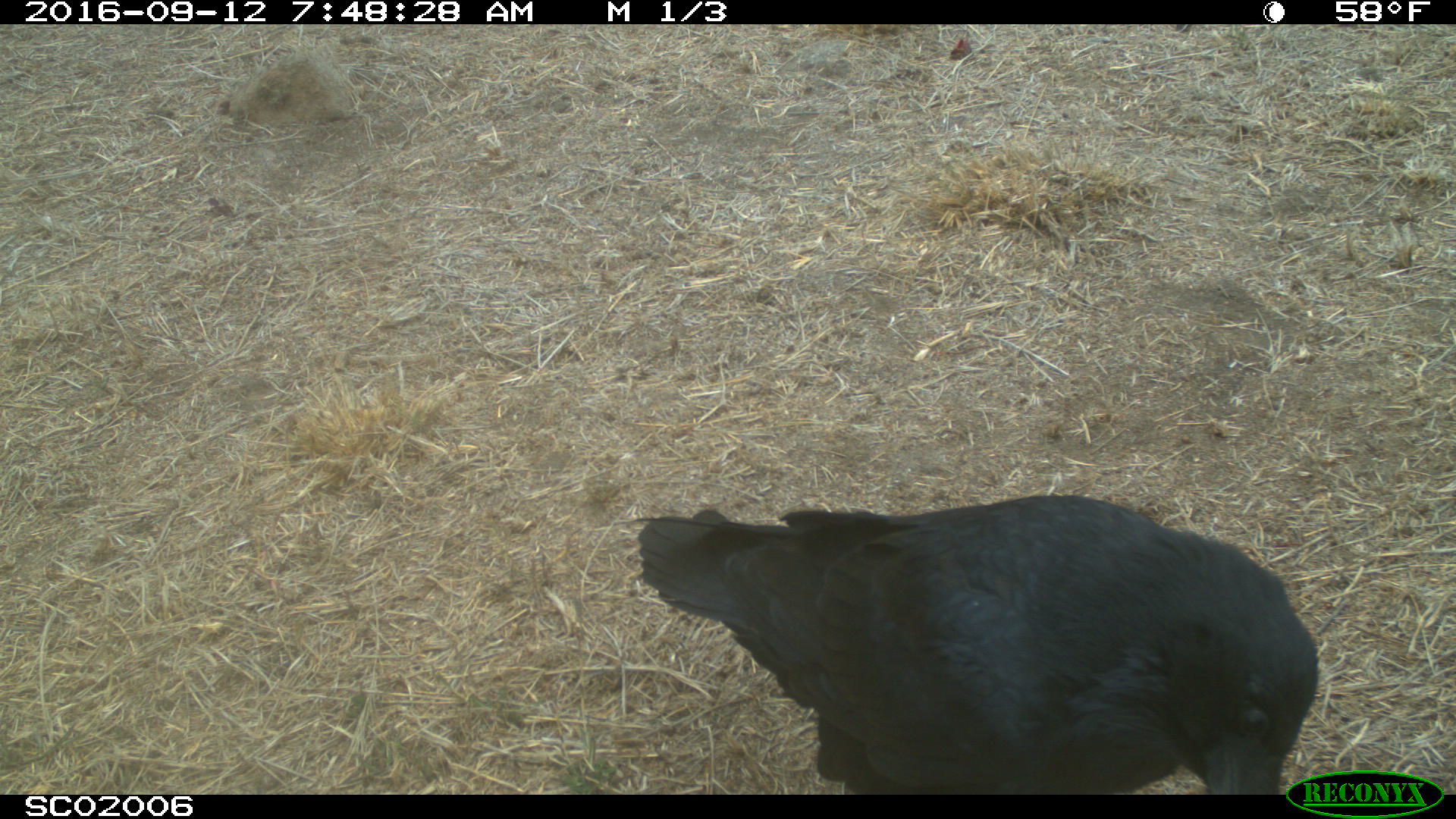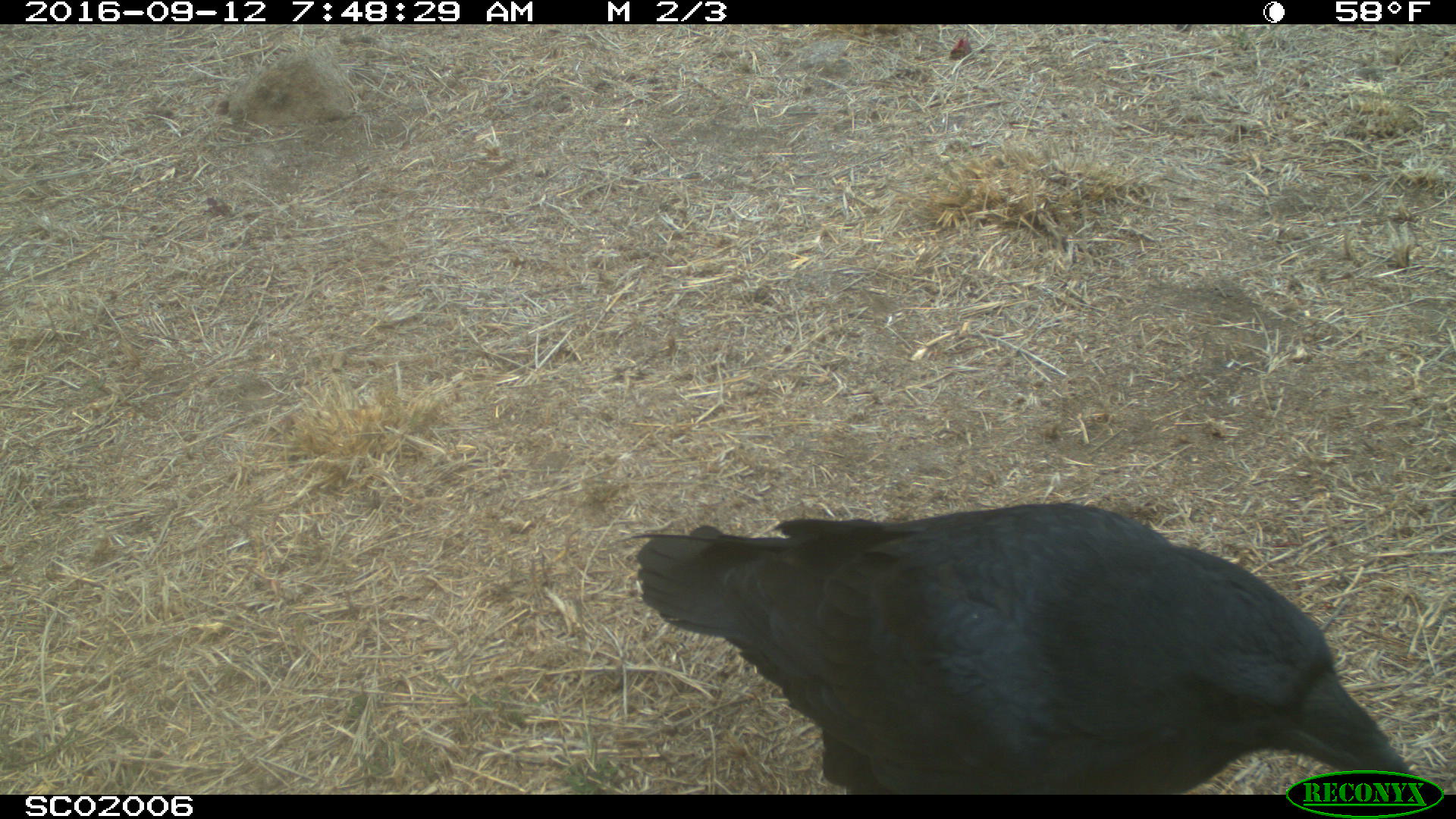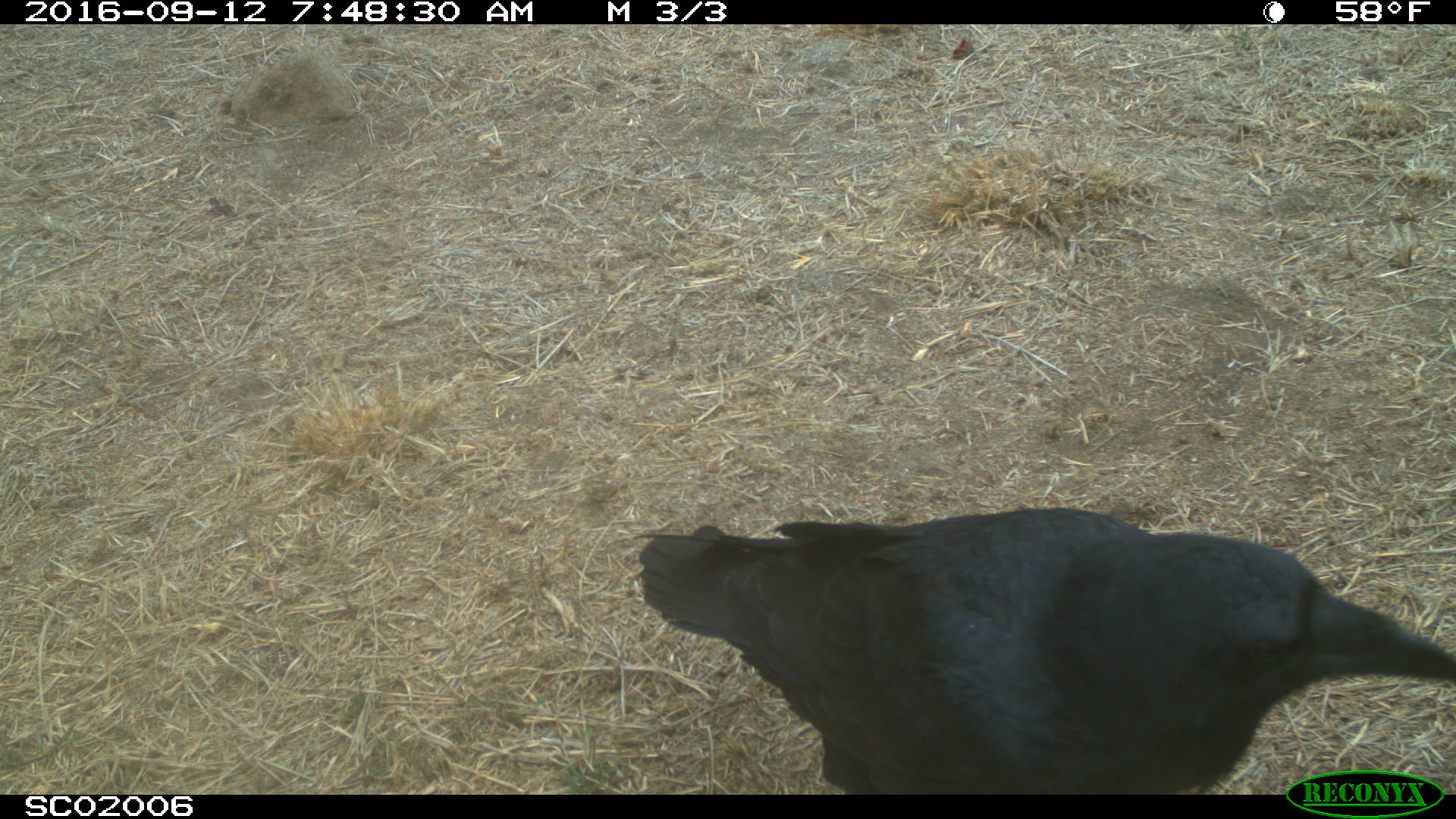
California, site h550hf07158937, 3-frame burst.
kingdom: Animalia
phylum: Chordata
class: Aves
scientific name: Aves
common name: bird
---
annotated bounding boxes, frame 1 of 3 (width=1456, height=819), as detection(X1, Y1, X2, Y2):
bird: detection(636, 494, 1316, 793)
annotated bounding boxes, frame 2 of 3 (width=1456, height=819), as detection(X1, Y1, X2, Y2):
bird: detection(614, 501, 1416, 795)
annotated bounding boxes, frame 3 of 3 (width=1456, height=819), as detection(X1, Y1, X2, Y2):
bird: detection(632, 504, 1455, 792)